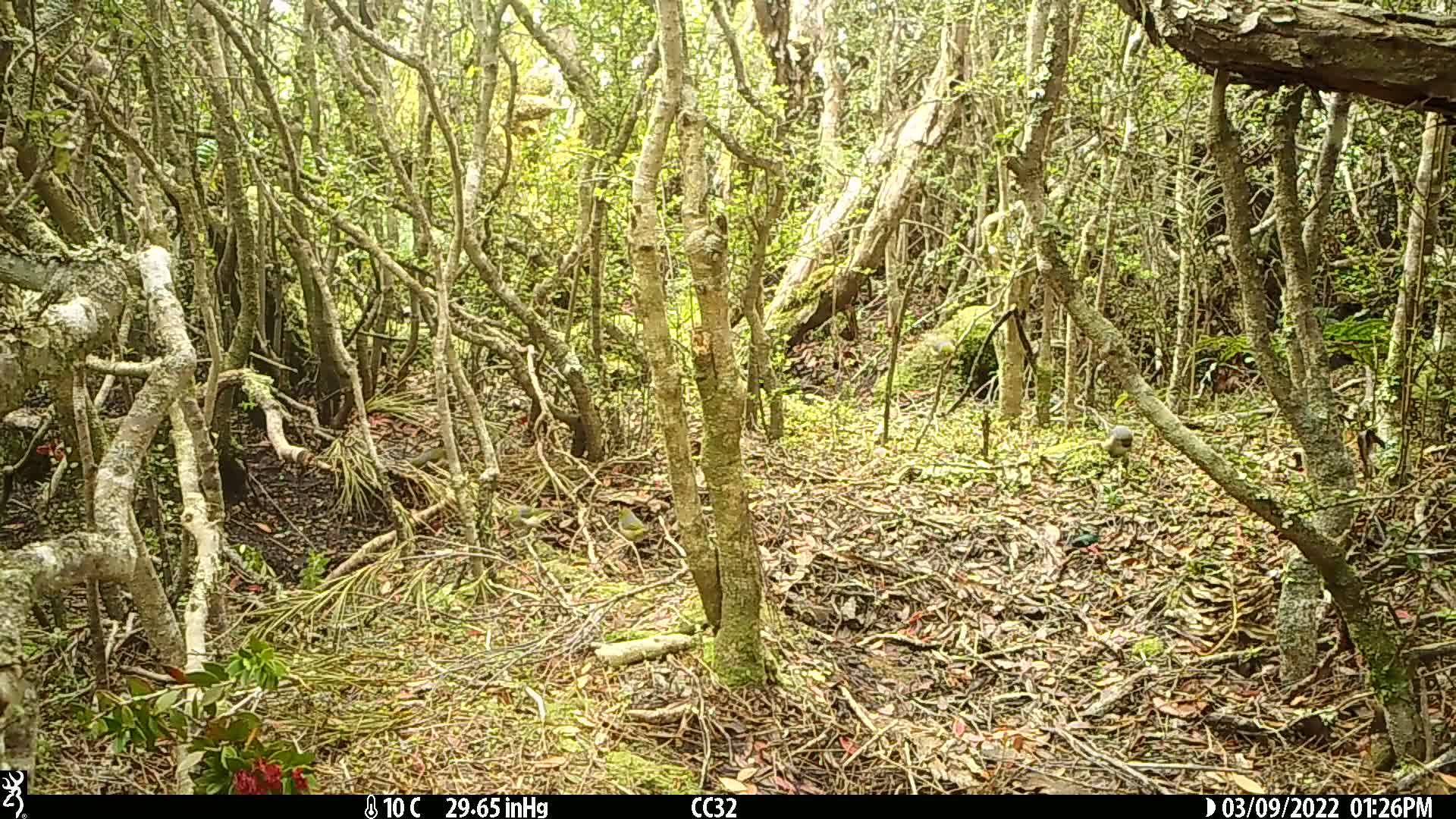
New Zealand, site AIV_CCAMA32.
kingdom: Animalia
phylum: Chordata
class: Aves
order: Passeriformes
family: Zosteropidae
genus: Zosterops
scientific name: Zosterops lateralis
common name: silvereye